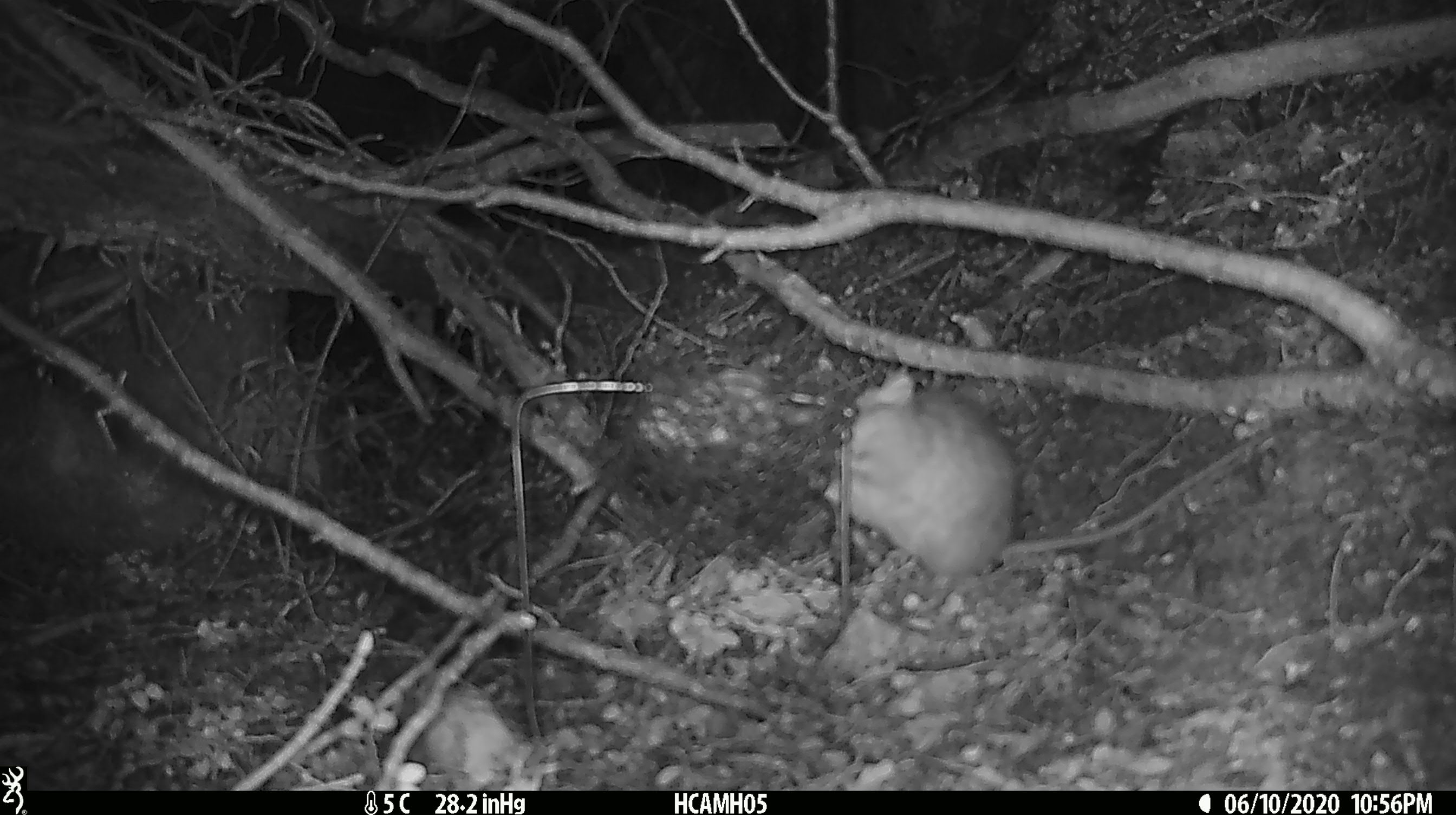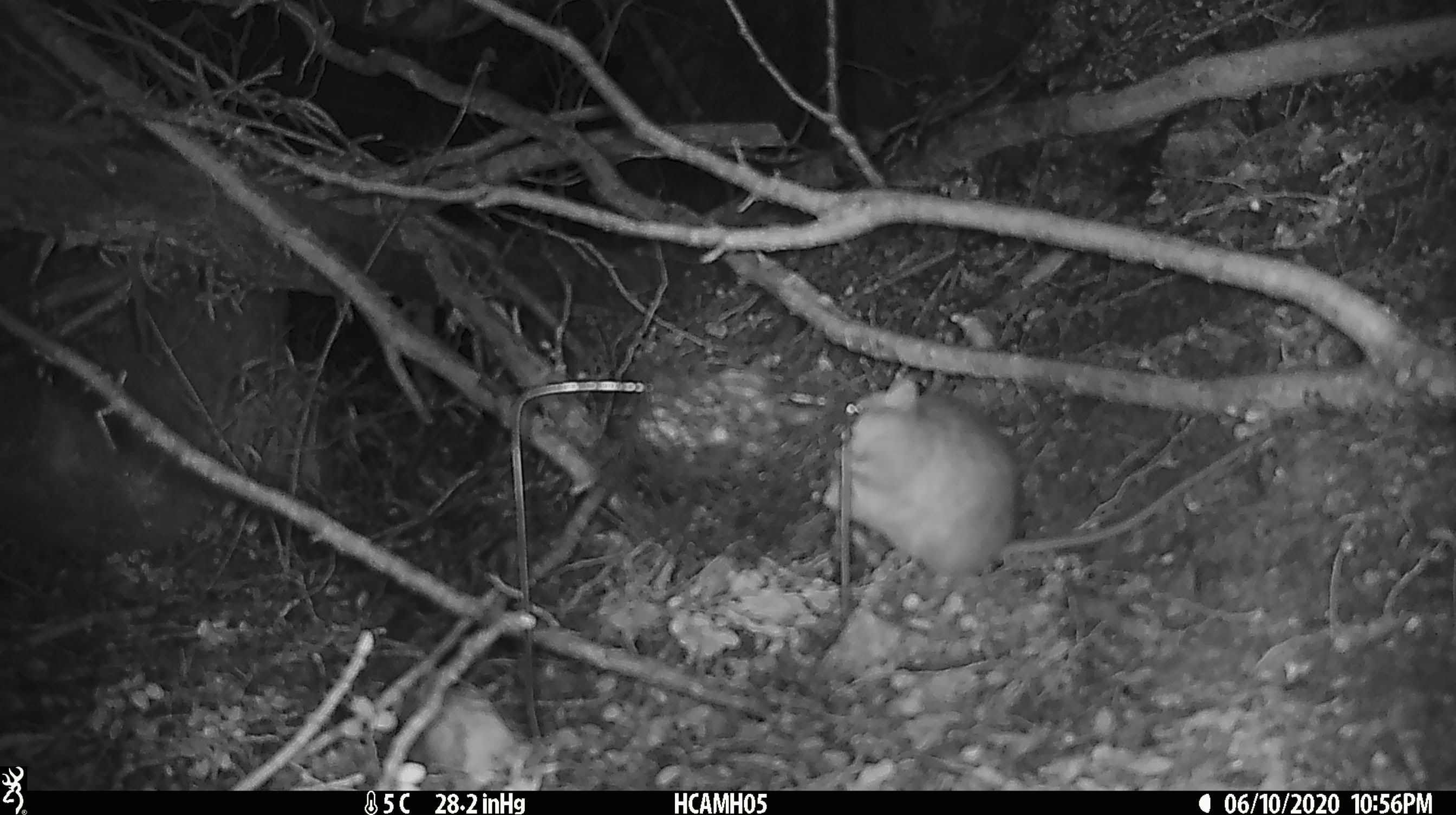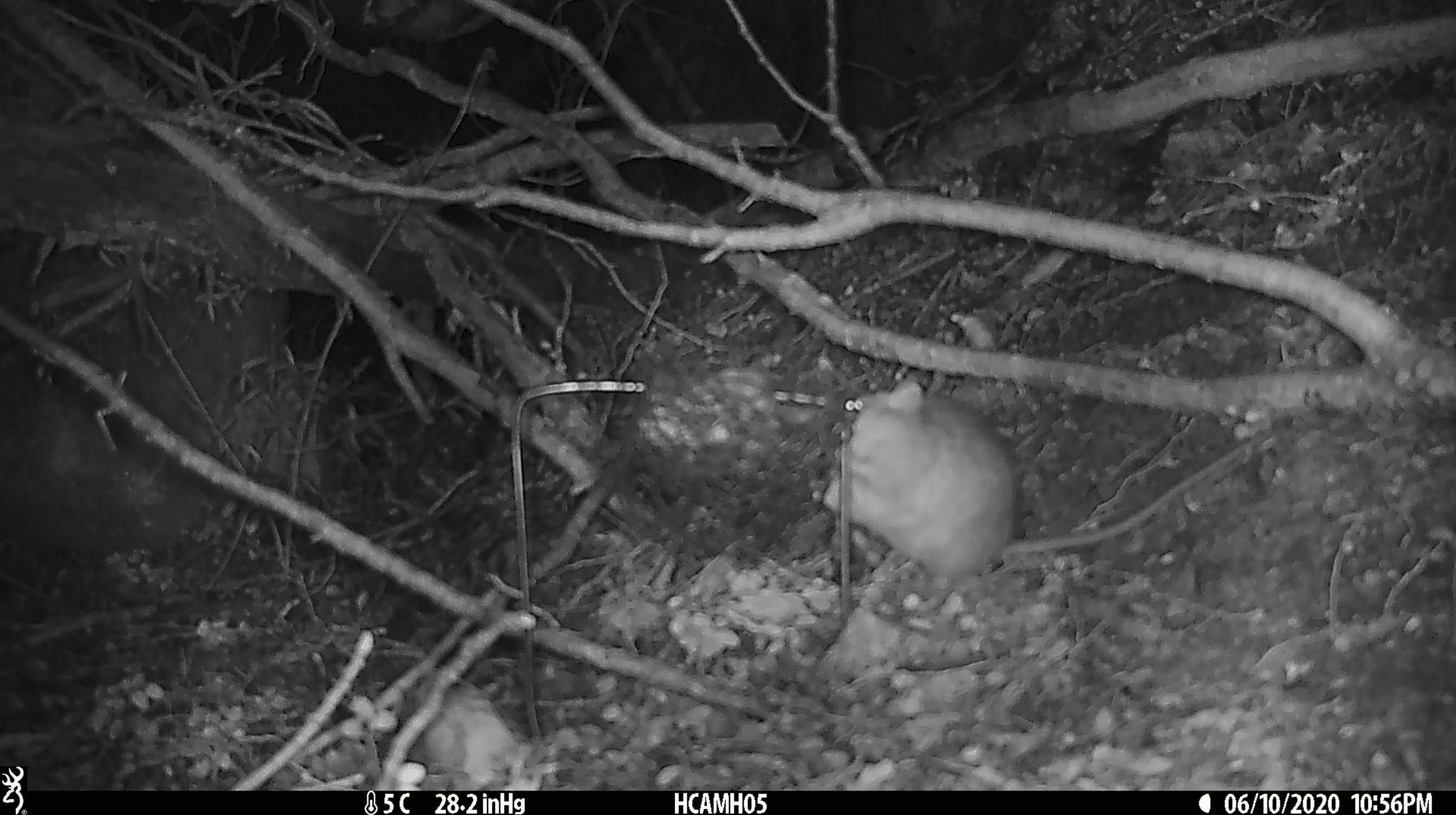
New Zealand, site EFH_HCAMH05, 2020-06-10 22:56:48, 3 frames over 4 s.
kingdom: Animalia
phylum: Chordata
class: Mammalia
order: Rodentia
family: Muridae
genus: Rattus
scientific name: Rattus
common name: rat